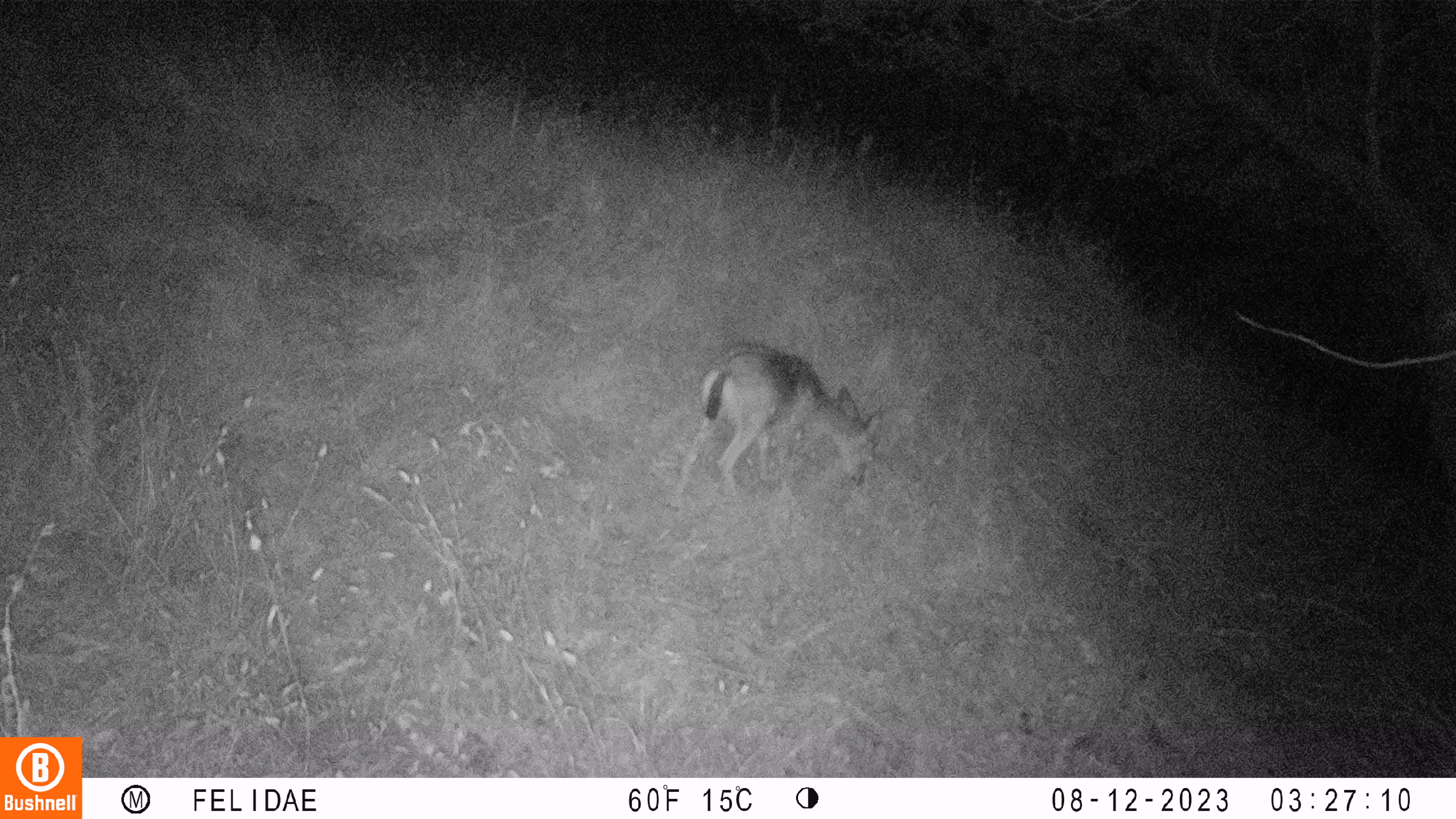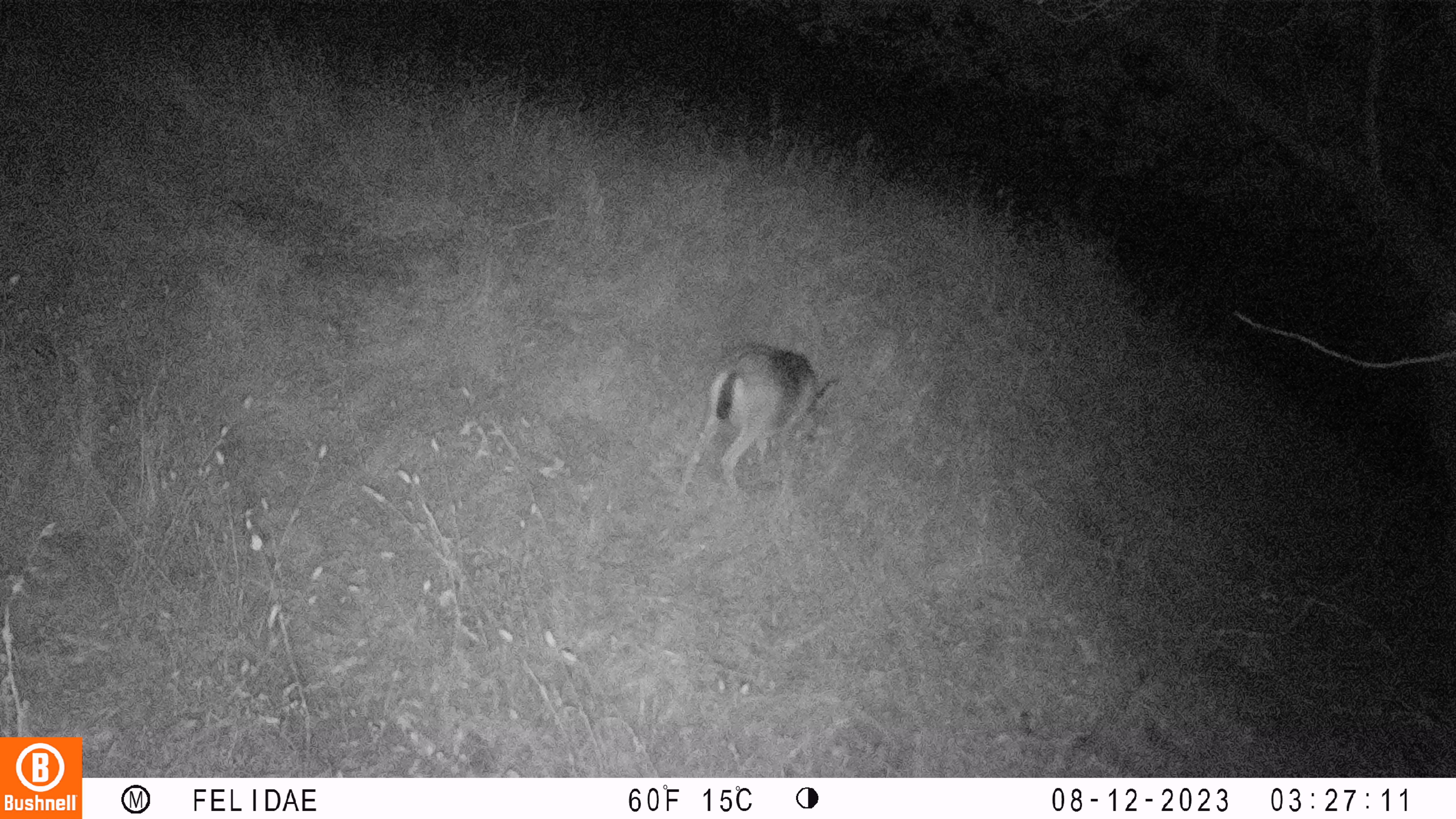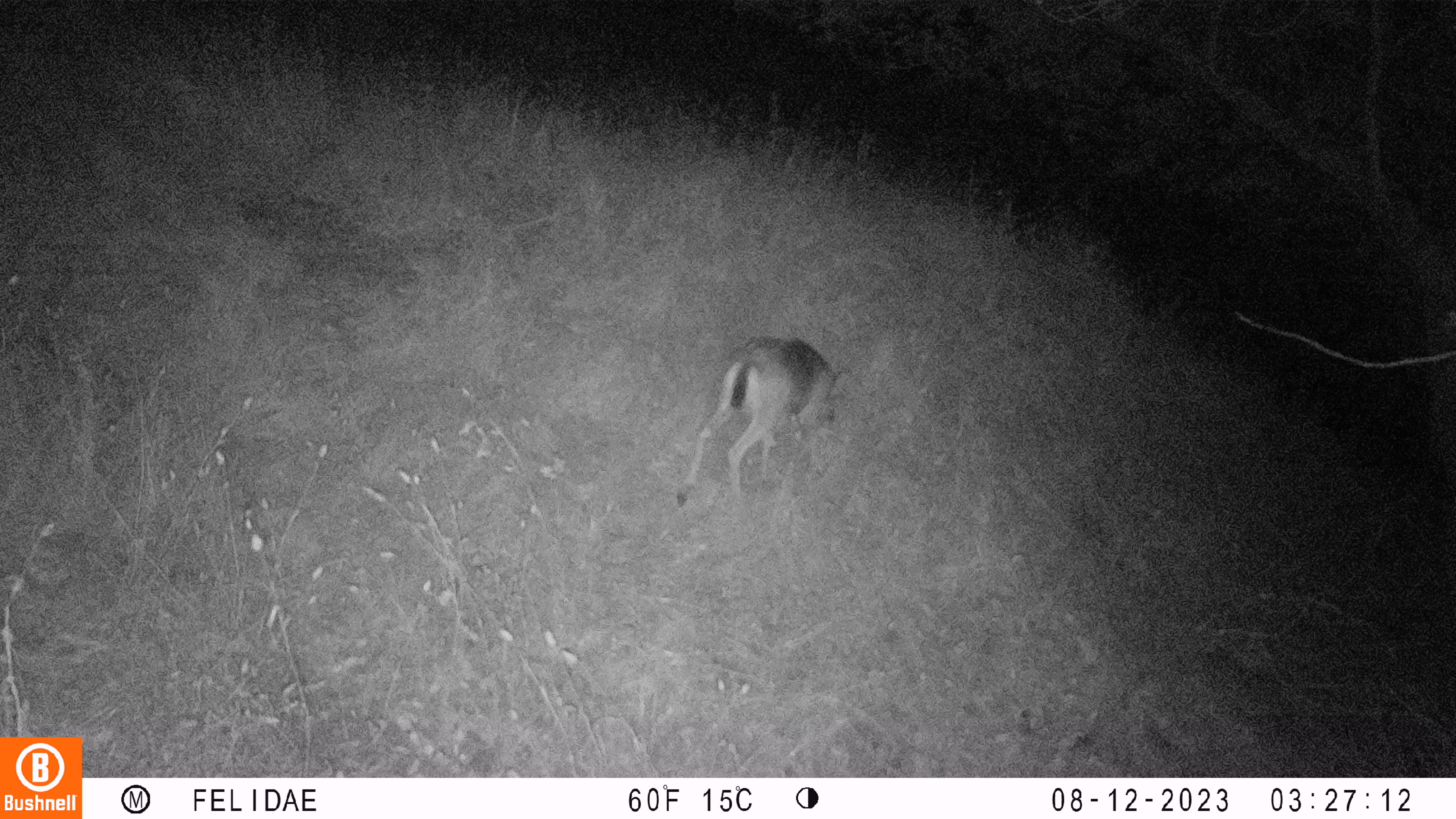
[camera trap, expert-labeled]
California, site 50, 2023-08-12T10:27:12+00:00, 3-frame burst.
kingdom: Animalia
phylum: Chordata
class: Mammalia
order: Artiodactyla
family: Cervidae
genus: Odocoileus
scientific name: Odocoileus hemionus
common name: mule deer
Mule deer (Odocoileus hemionus).